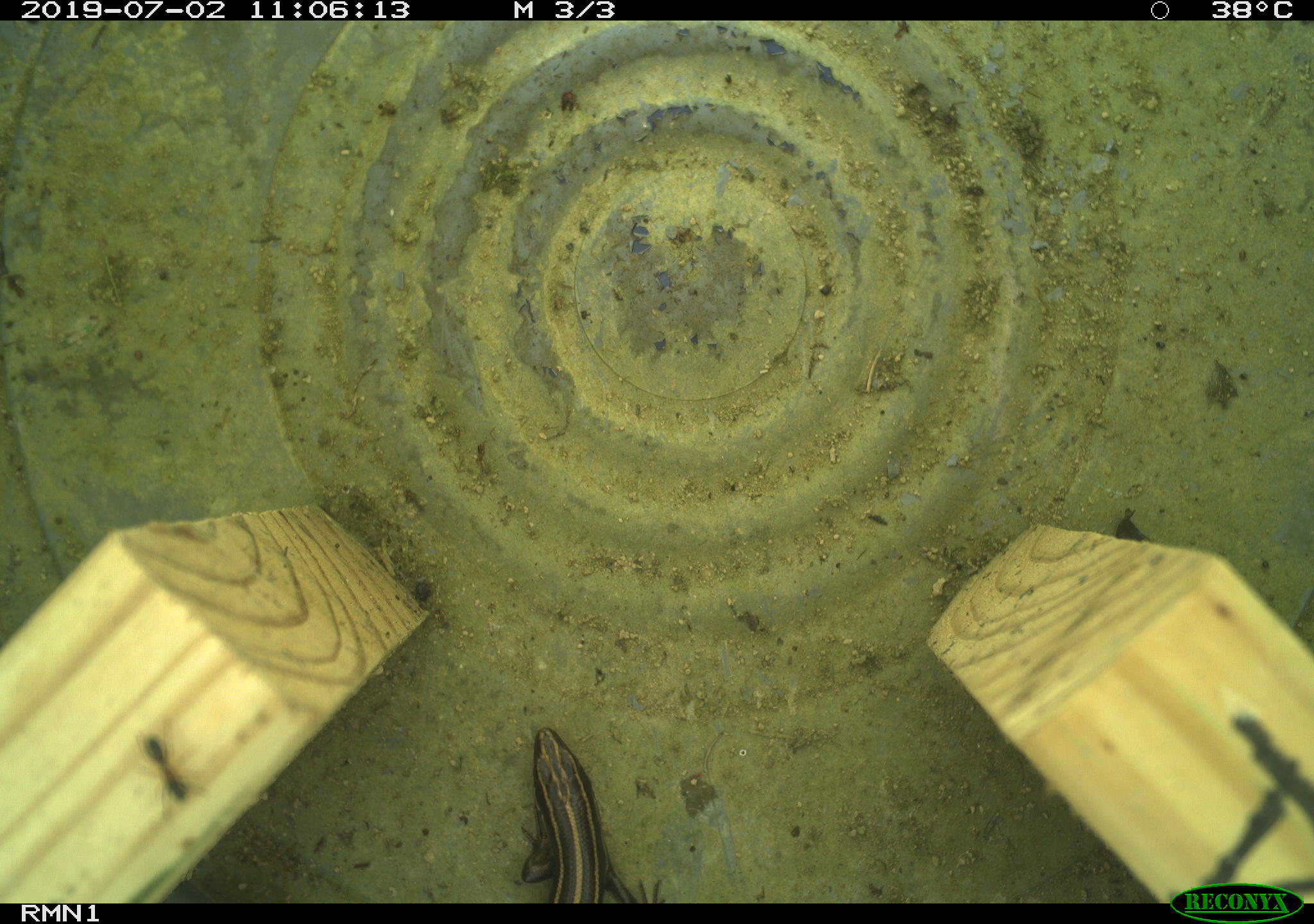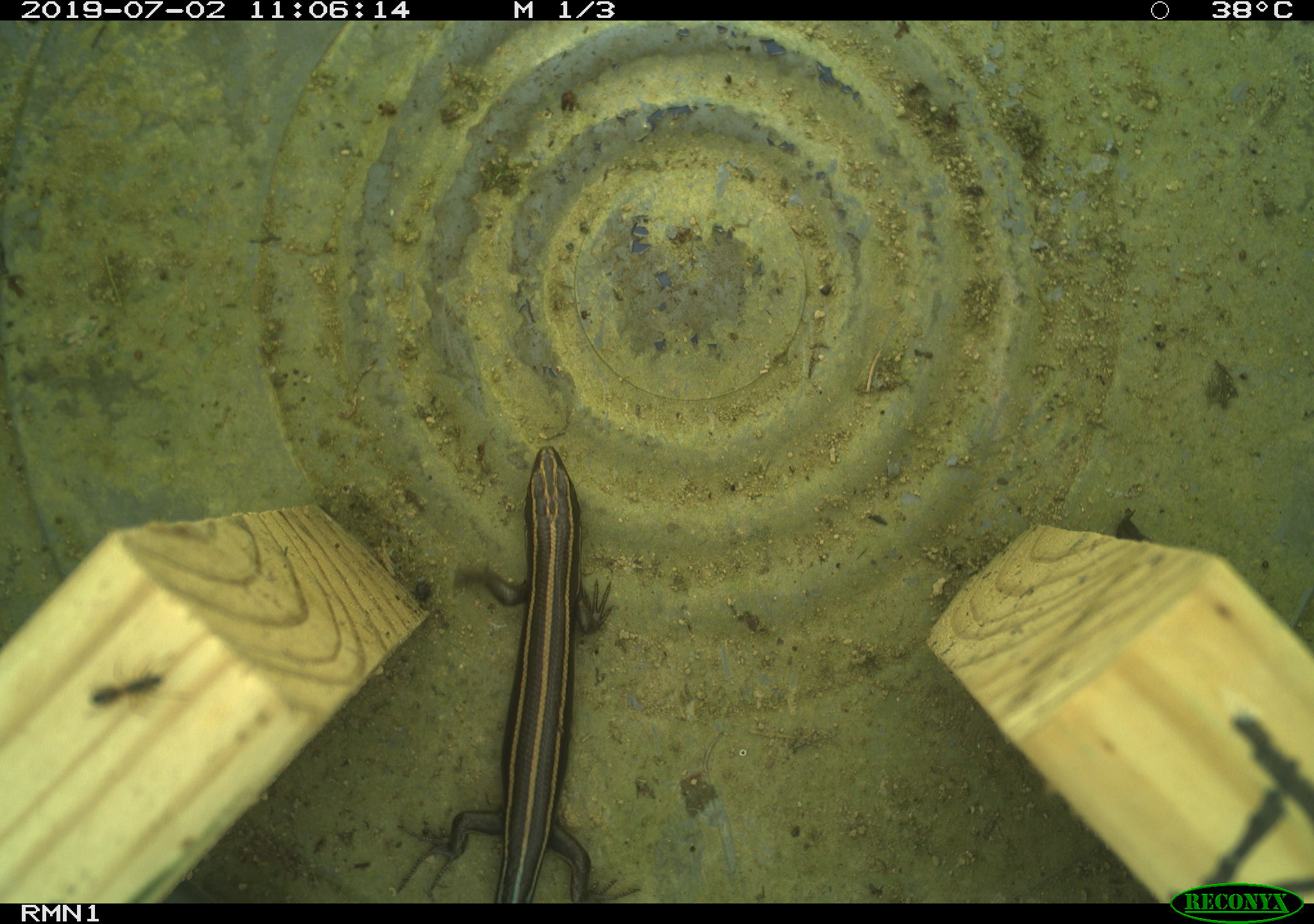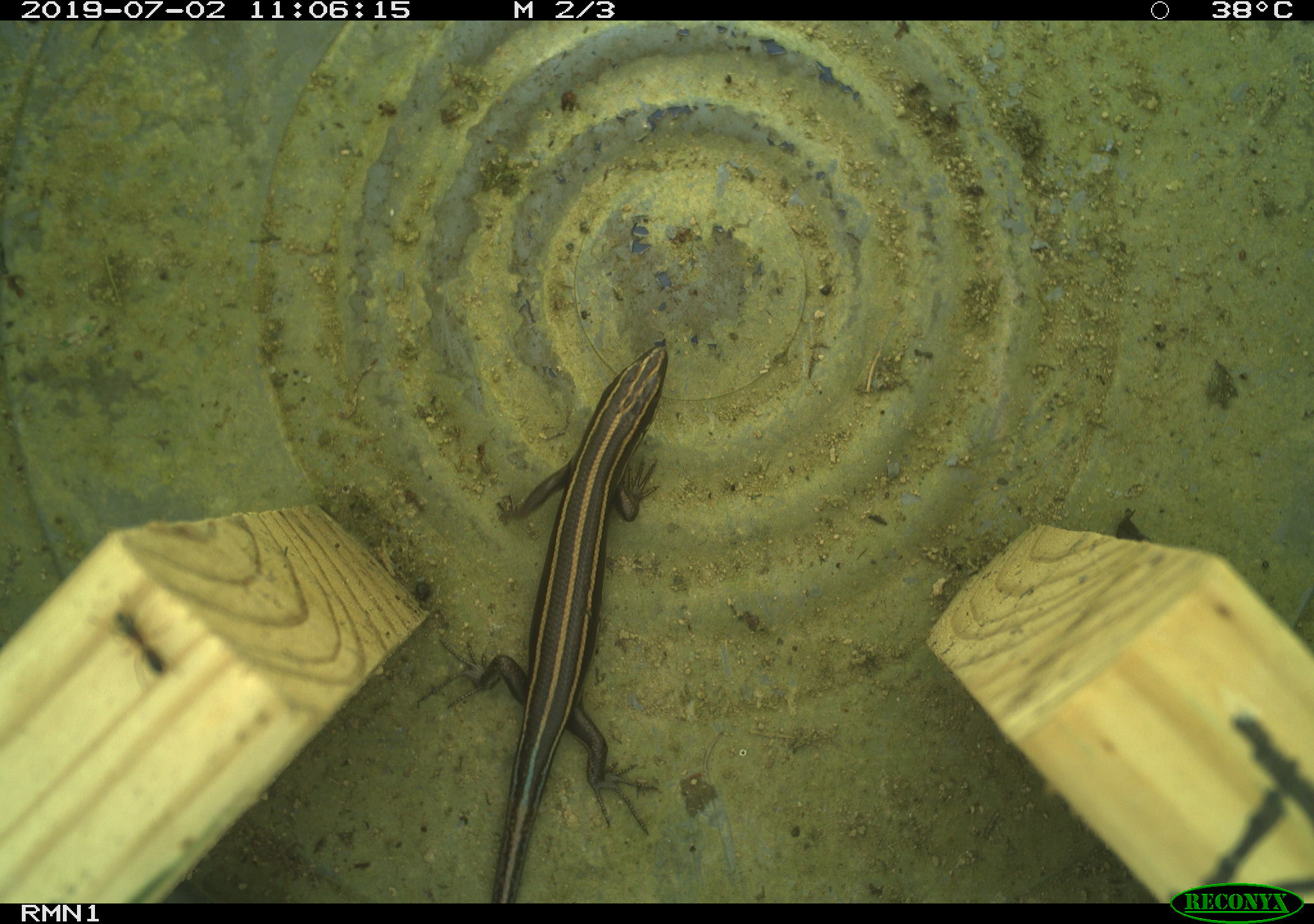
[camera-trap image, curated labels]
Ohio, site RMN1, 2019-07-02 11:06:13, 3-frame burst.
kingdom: Animalia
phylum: Chordata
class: Reptilia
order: Squamata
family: Scincidae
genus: Plestiodon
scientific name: Plestiodon fasciatus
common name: common five-lined skink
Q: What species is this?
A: Common five-lined skink (Plestiodon fasciatus).